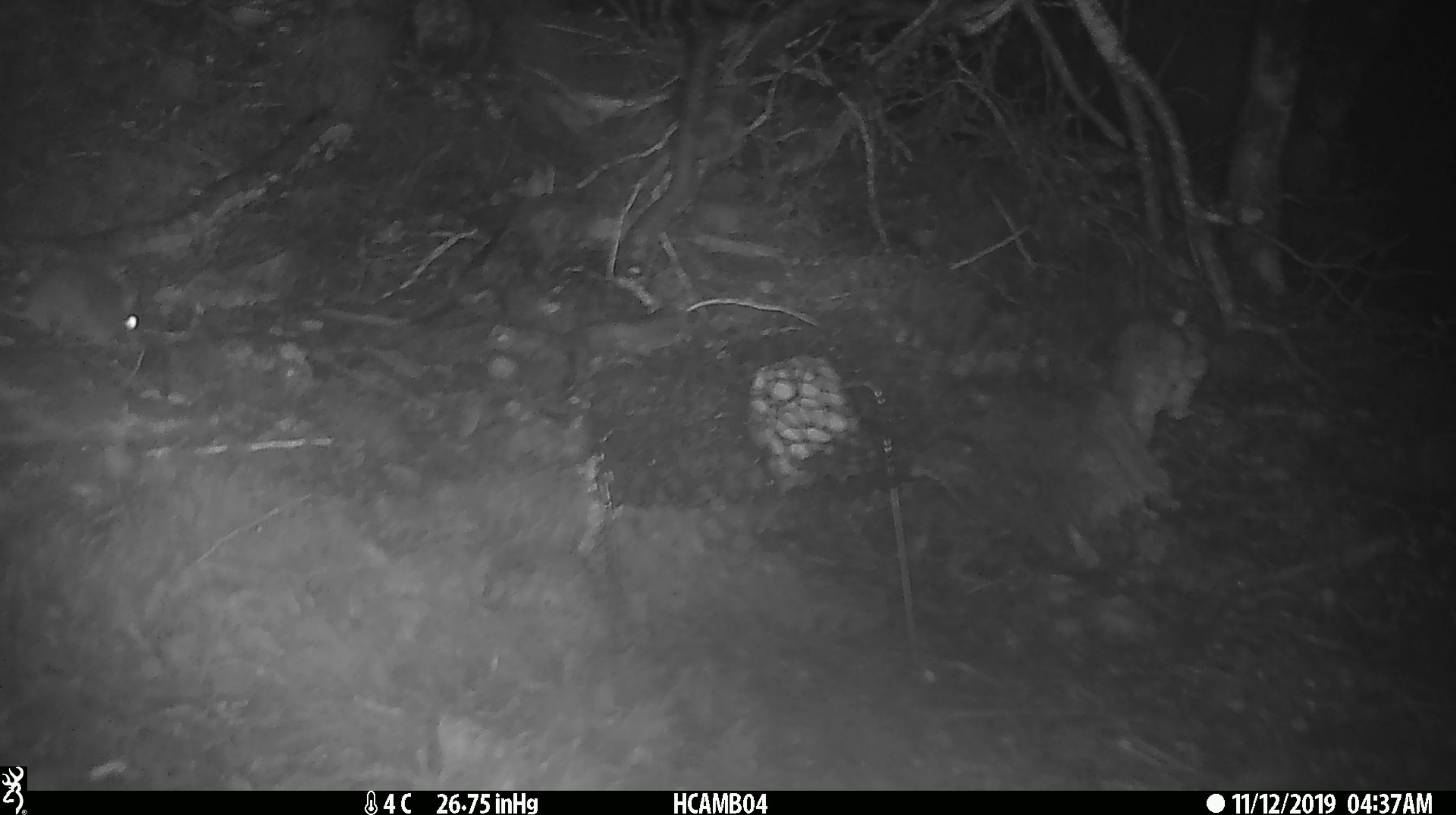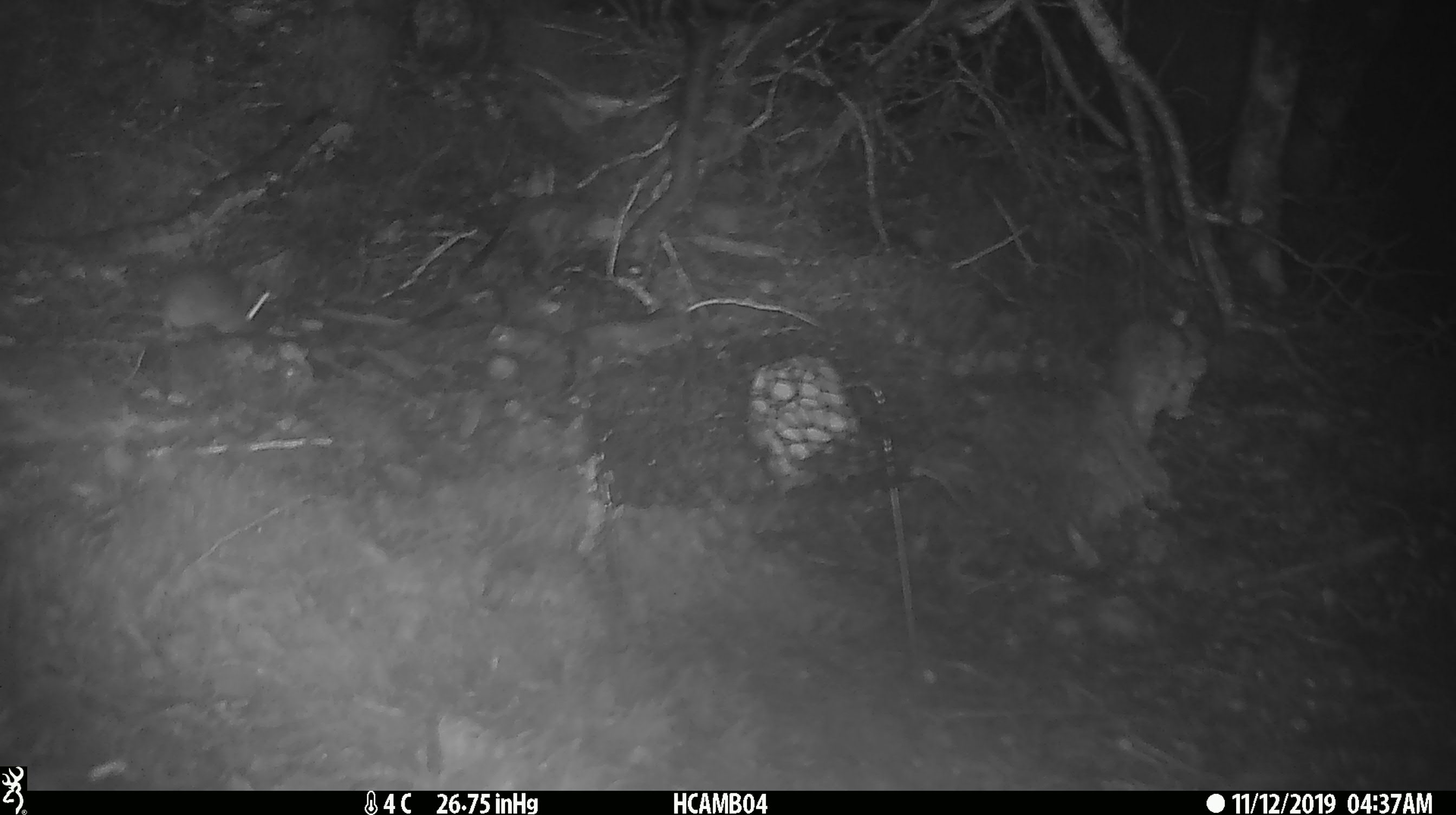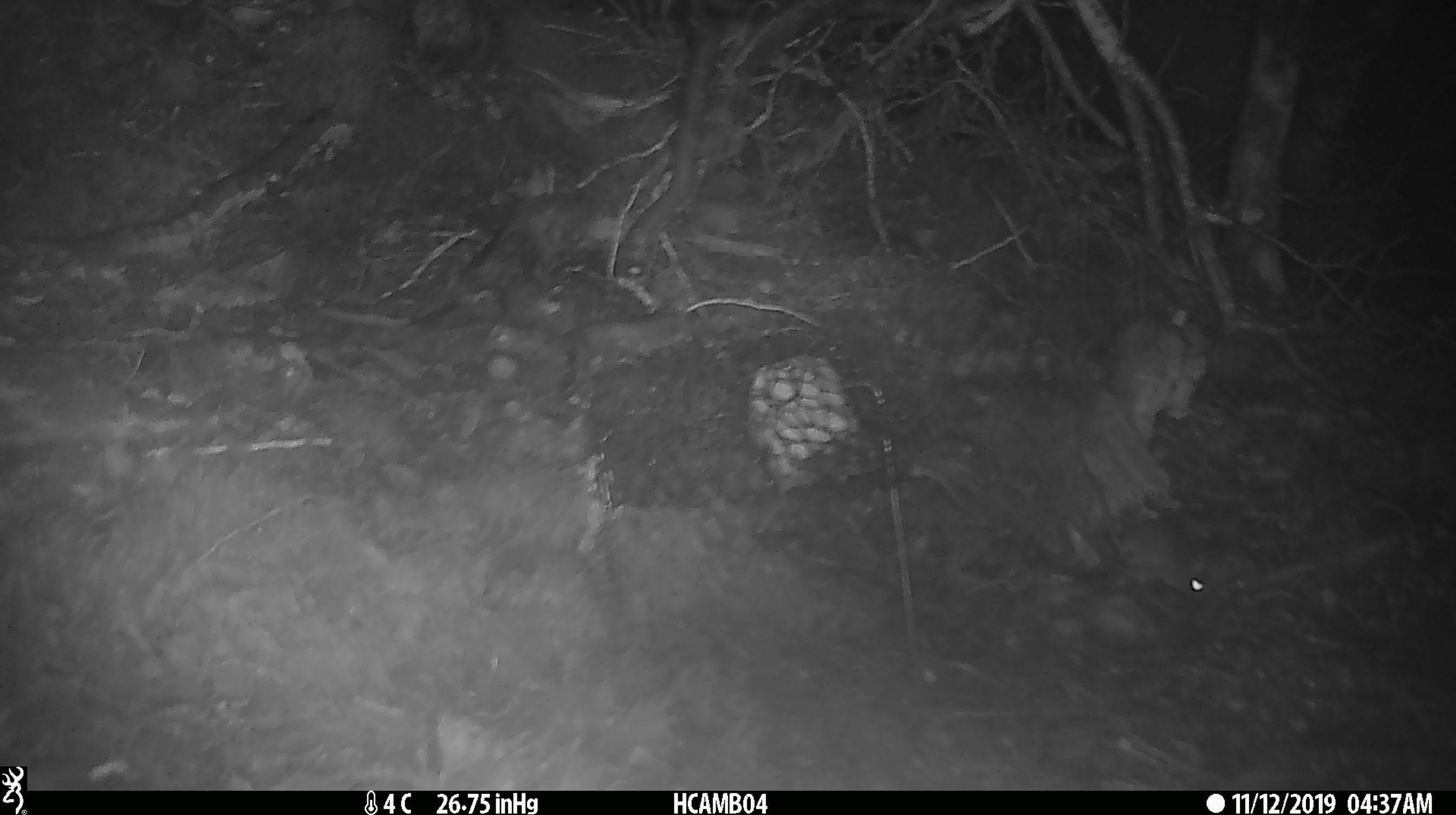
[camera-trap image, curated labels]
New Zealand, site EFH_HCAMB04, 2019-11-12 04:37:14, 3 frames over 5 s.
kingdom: Animalia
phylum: Chordata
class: Mammalia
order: Rodentia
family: Muridae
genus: Mus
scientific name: Mus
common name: mouse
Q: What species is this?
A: Mouse (Mus).